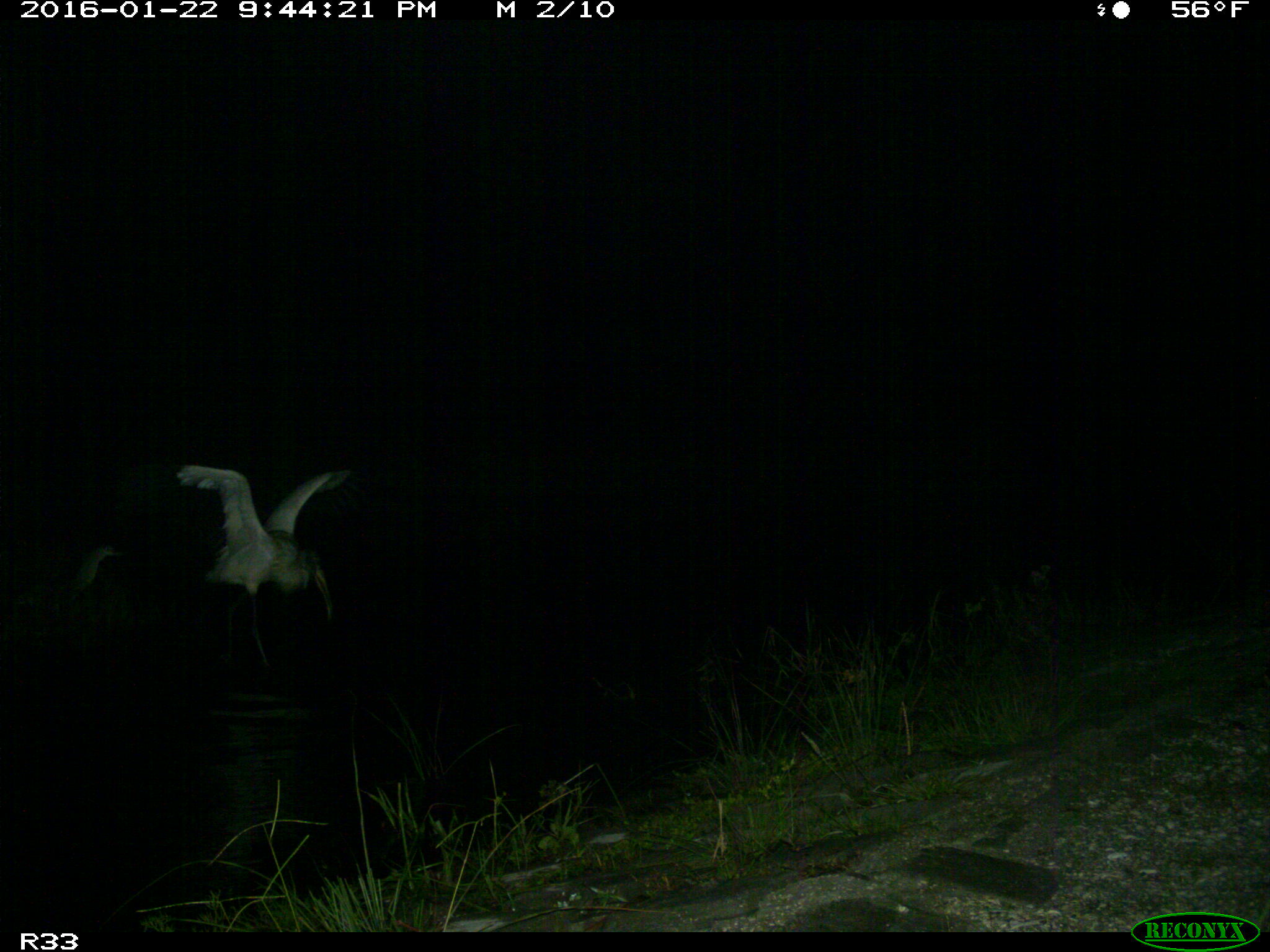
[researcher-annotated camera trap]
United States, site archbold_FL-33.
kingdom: Animalia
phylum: Chordata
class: Aves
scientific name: Aves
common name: birds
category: unidentified bird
Unidentified bird (birds) (Aves).